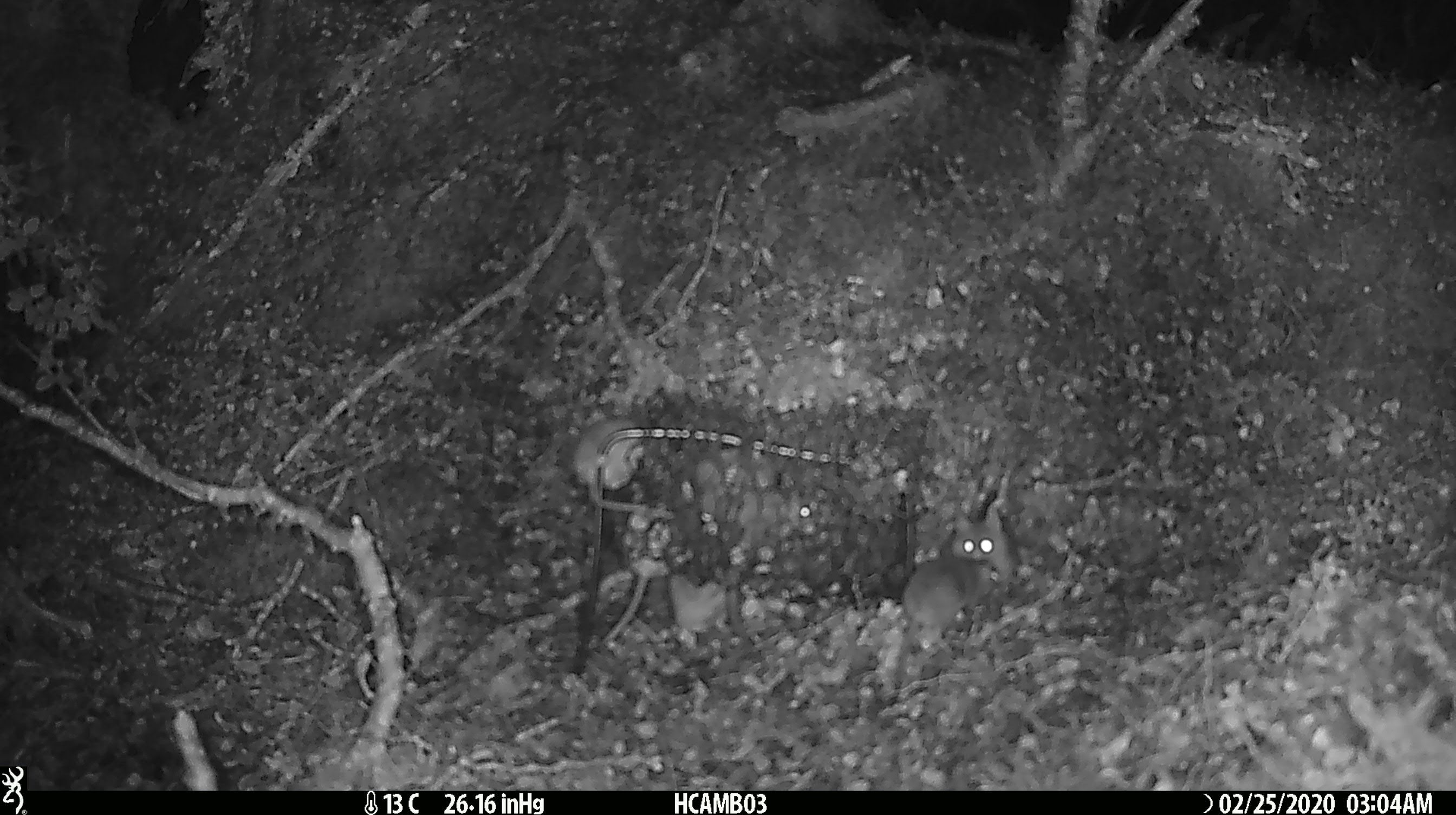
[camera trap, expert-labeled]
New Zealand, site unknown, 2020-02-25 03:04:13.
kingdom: Animalia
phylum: Chordata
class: Mammalia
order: Rodentia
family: Muridae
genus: Mus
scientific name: Mus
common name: mouse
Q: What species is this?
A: Mouse (Mus).